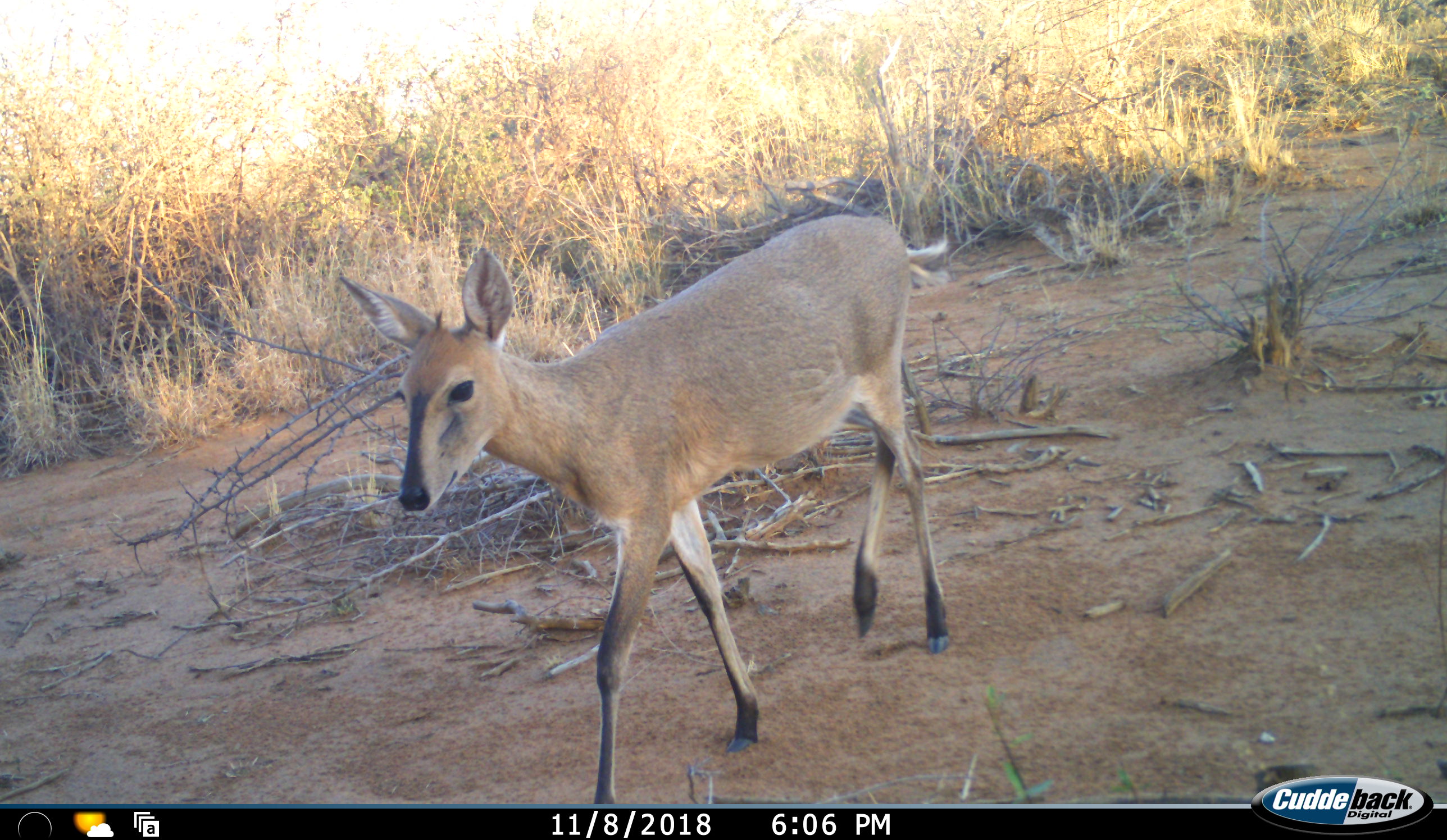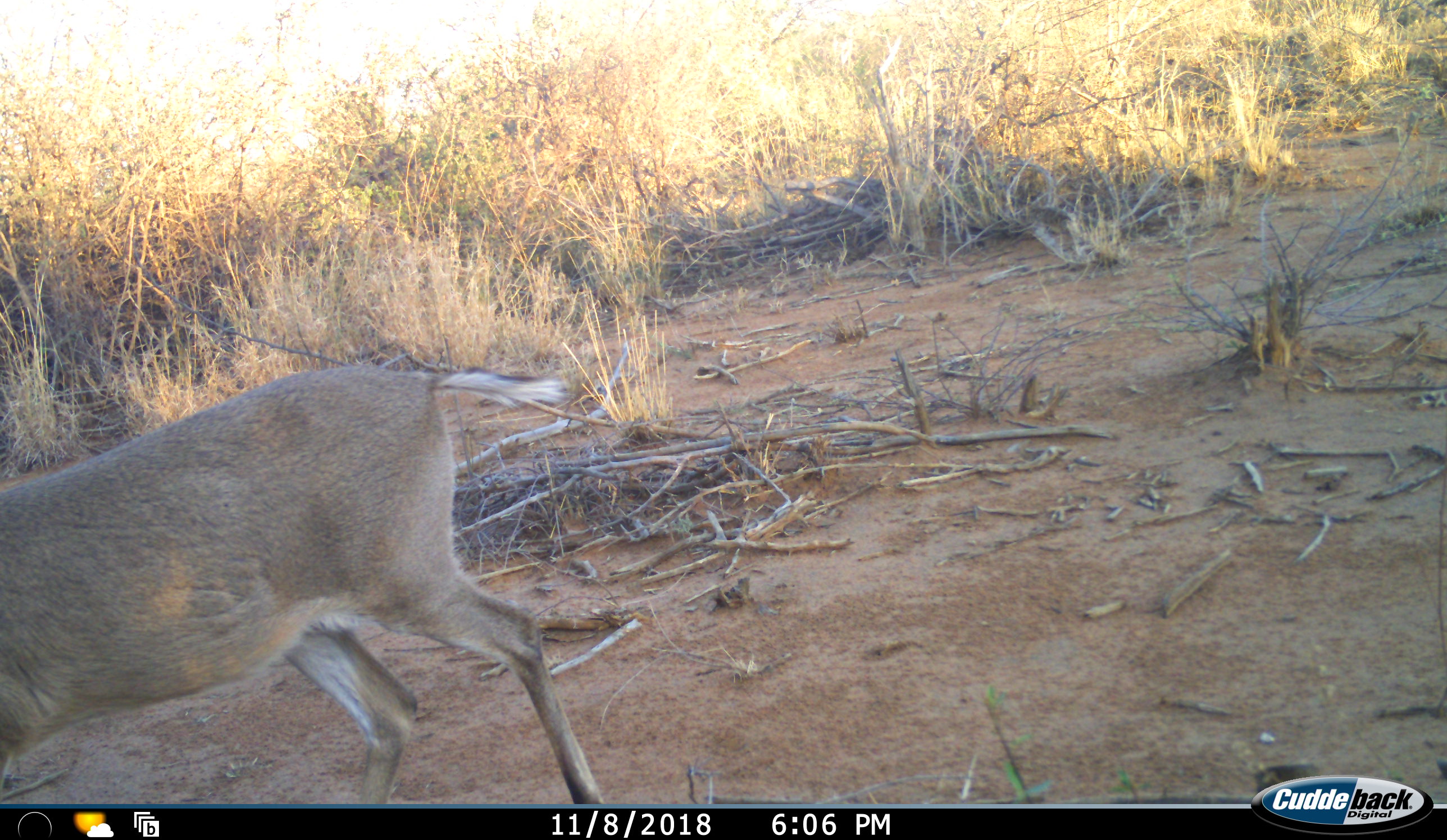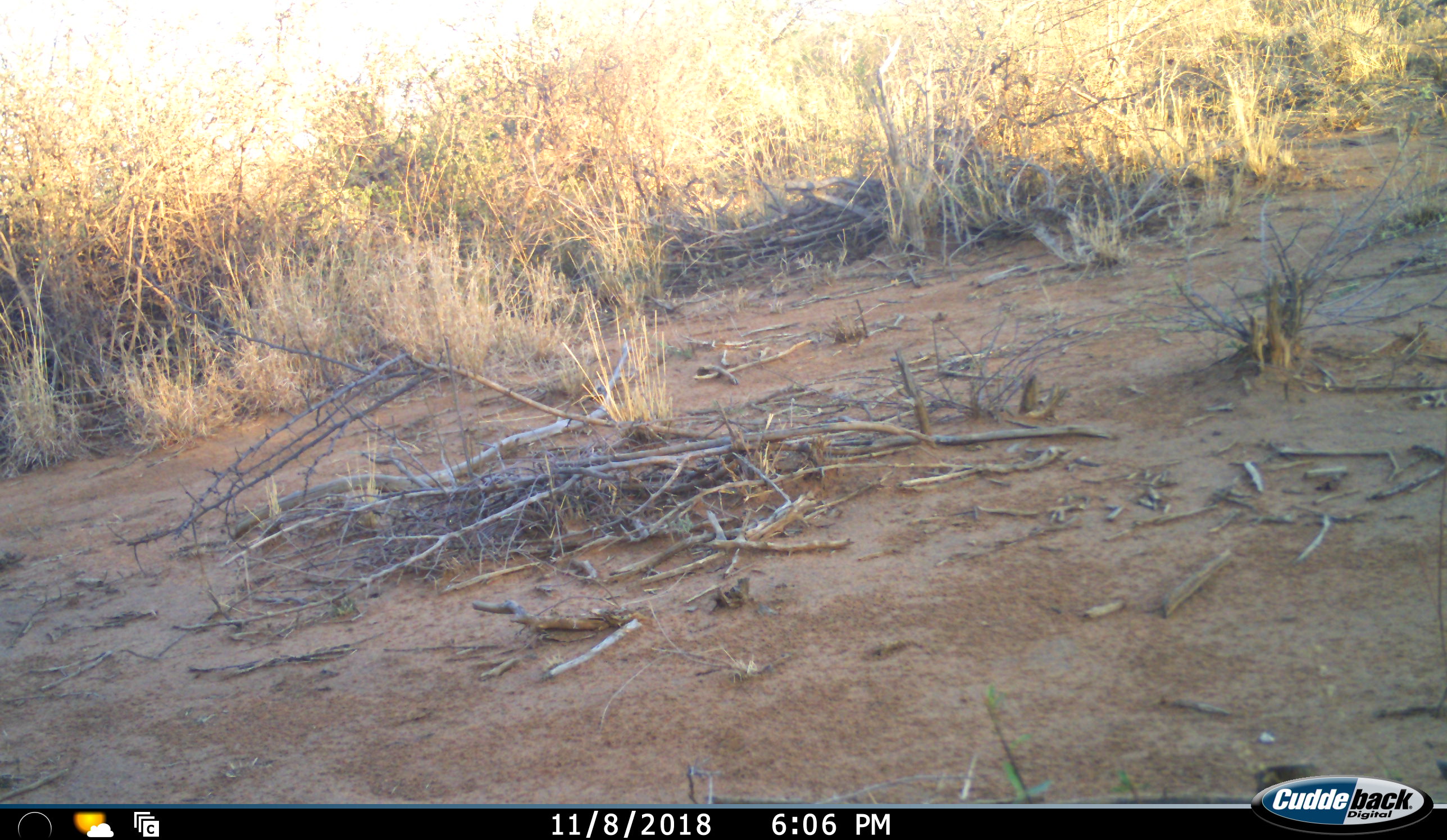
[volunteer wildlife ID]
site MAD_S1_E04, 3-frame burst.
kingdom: Animalia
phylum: Chordata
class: Mammalia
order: Artiodactyla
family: Bovidae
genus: Sylvicapra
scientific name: Sylvicapra grimmia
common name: common duiker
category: duikercommongrey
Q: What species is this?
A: Duikercommongrey (common duiker) (Sylvicapra grimmia).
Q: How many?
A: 1.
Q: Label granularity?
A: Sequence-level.